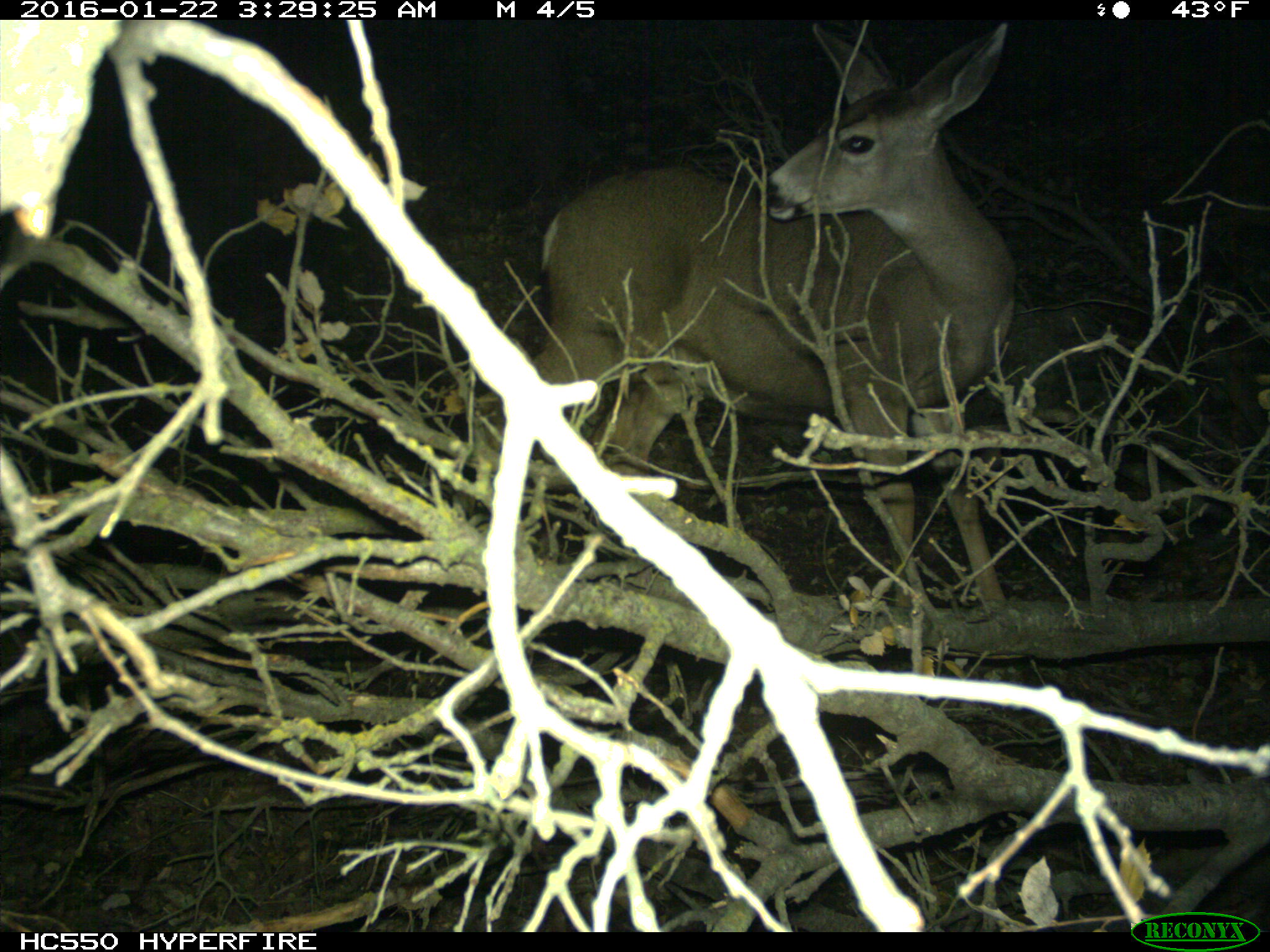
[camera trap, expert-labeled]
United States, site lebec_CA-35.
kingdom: Animalia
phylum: Chordata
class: Mammalia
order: Artiodactyla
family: Cervidae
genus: Odocoileus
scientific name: Odocoileus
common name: deer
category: unidentified deer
Unidentified deer (deer) (Odocoileus).